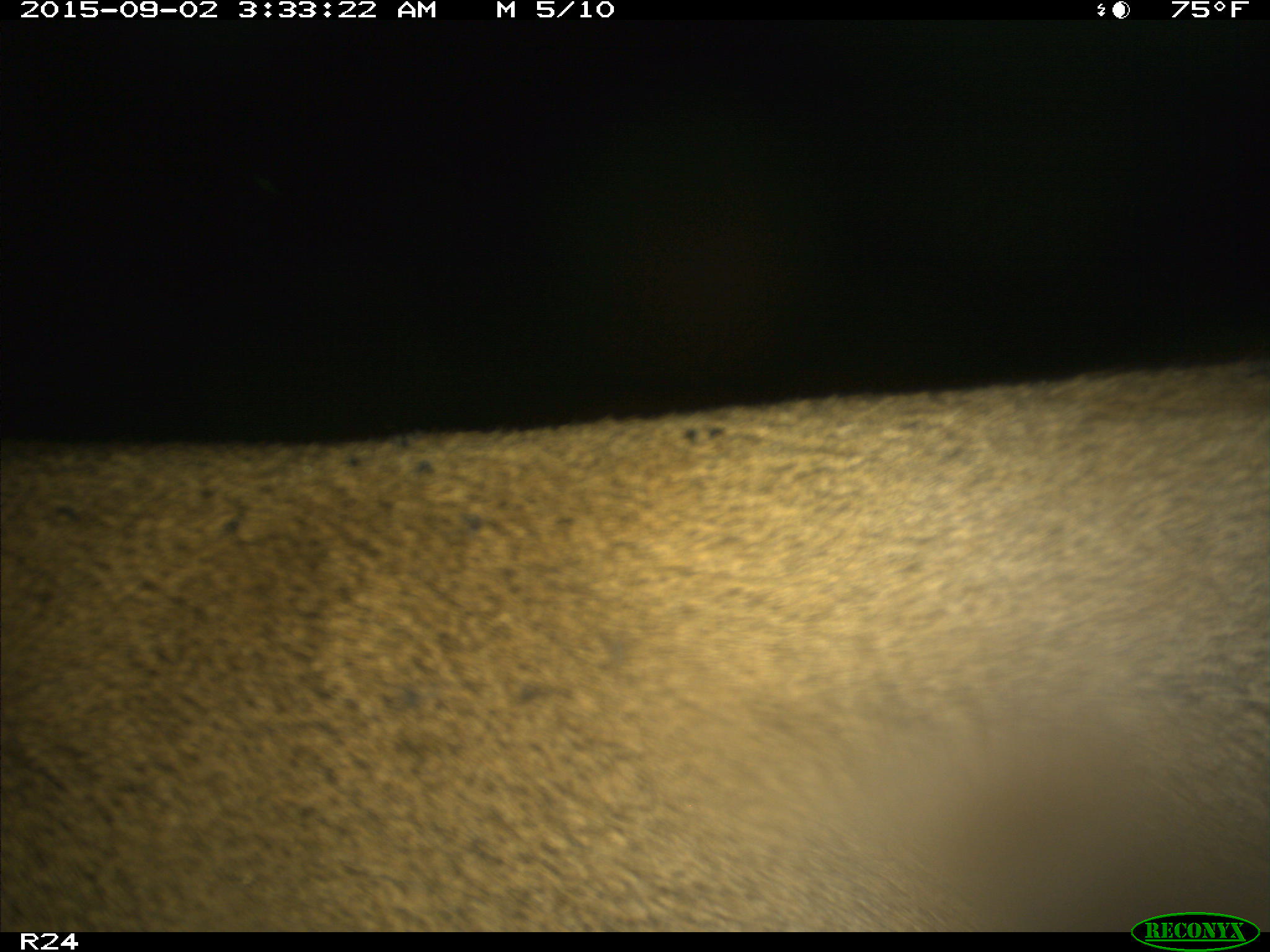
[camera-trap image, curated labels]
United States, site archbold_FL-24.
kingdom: Animalia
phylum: Chordata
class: Mammalia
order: Artiodactyla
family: Cervidae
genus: Odocoileus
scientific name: Odocoileus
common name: deer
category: unidentified deer